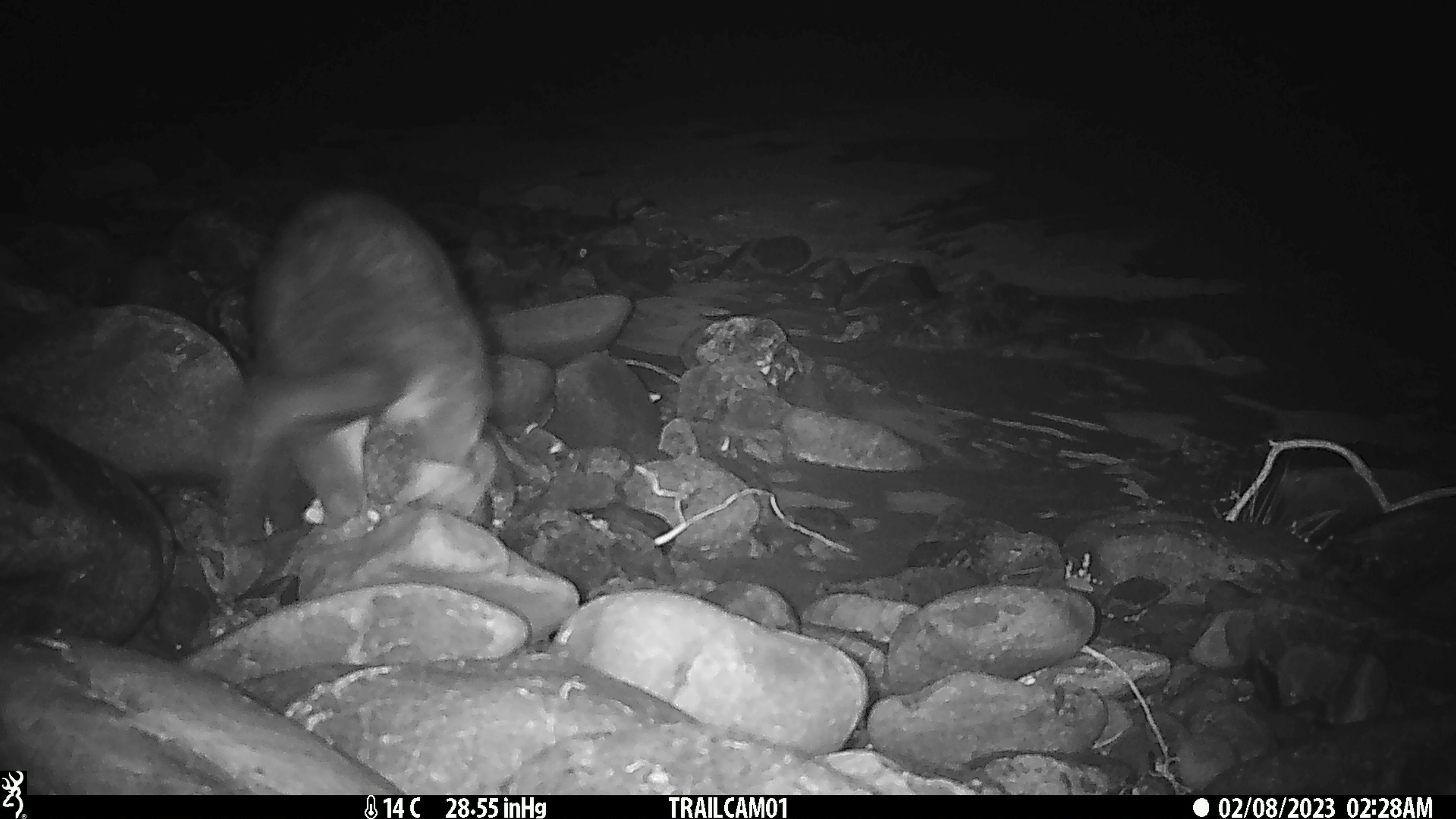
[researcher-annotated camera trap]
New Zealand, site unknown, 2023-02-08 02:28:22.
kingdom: Animalia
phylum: Chordata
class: Mammalia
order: Diprotodontia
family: Phalangeridae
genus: Trichosurus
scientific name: Trichosurus vulpecula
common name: common brushtail possum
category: possum